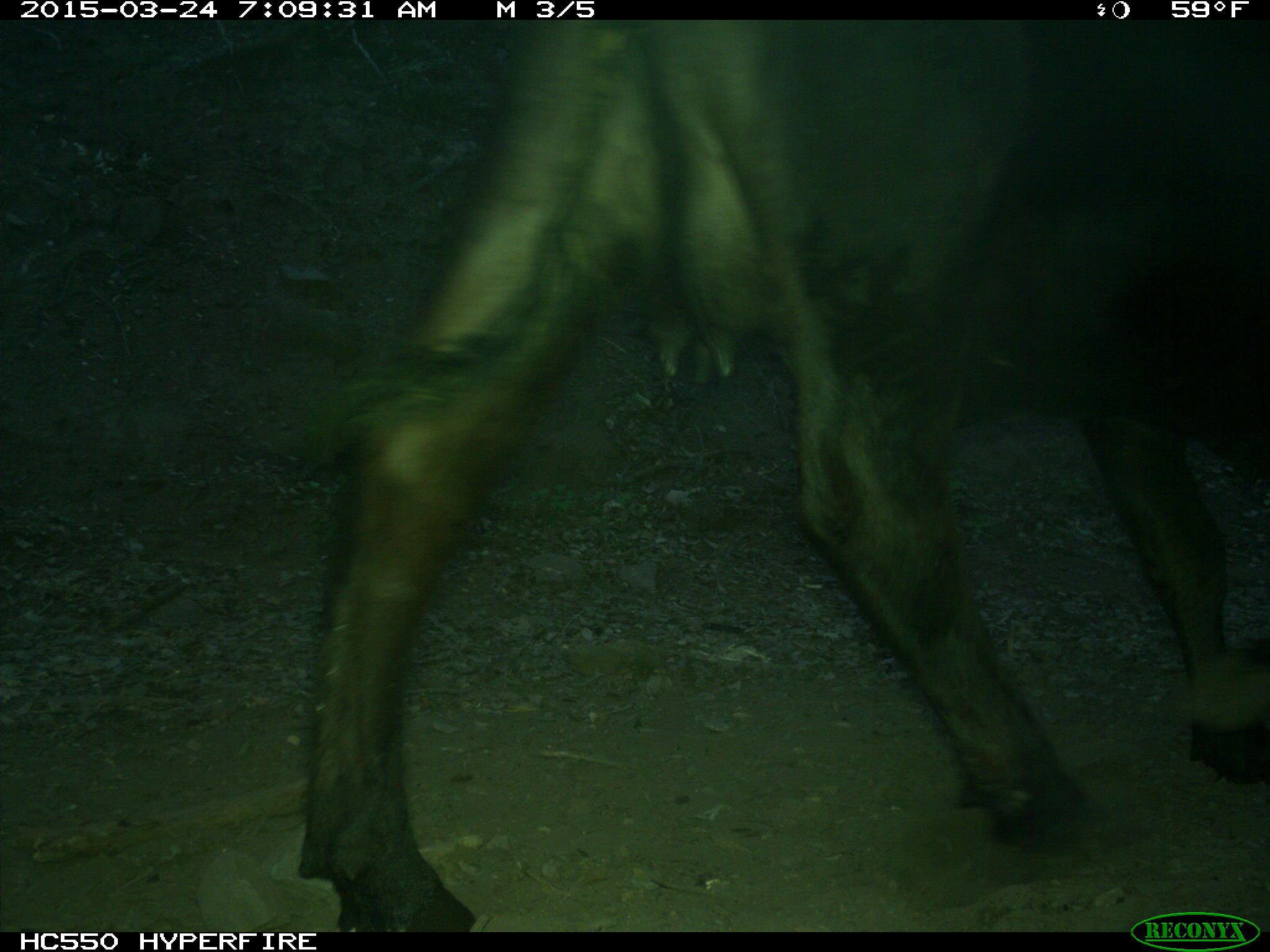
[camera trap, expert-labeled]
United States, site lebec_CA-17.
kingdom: Animalia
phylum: Chordata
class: Mammalia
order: Artiodactyla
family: Bovidae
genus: Bos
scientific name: Bos taurus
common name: domestic cow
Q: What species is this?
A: Bos taurus (domestic cow).